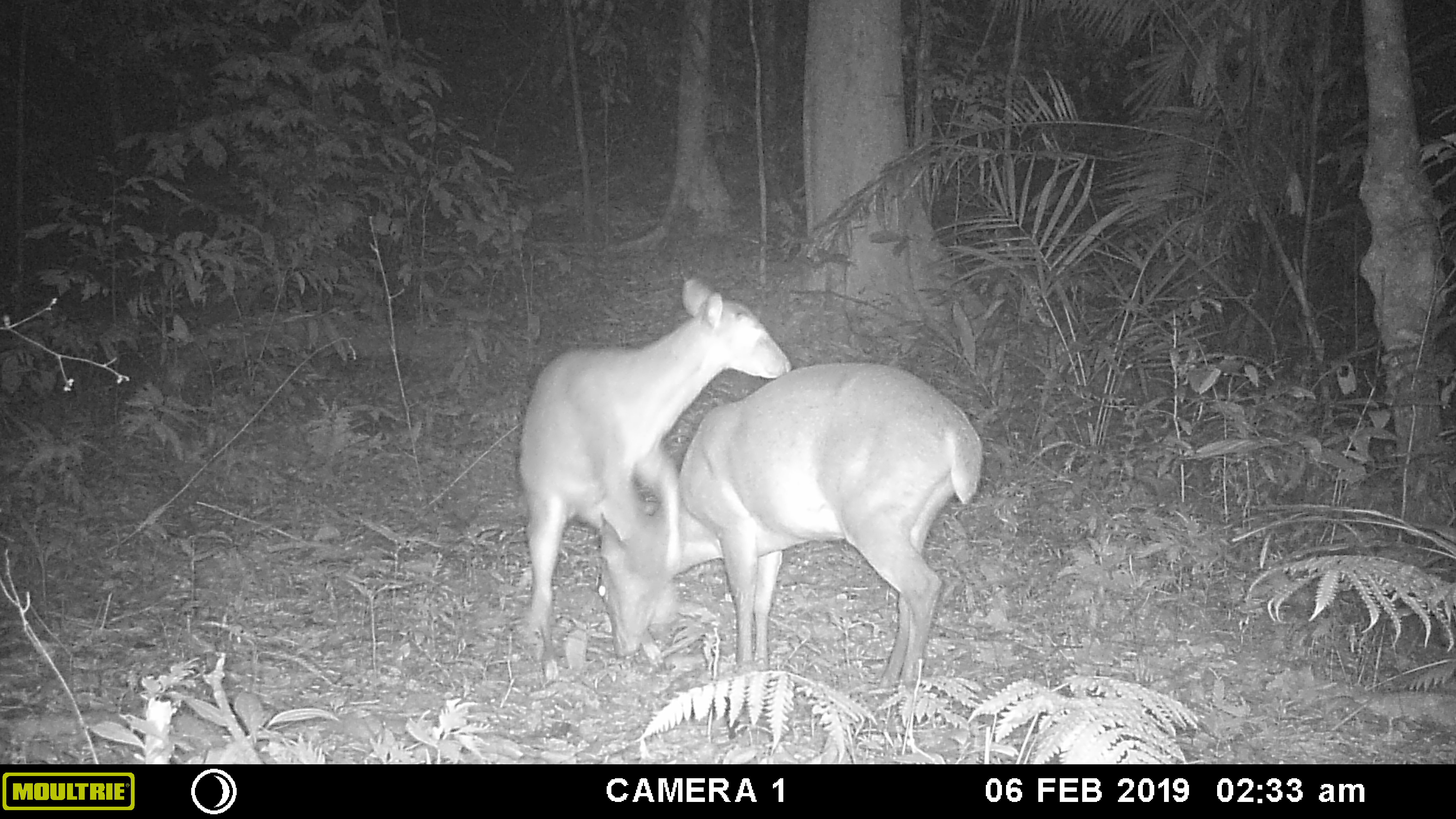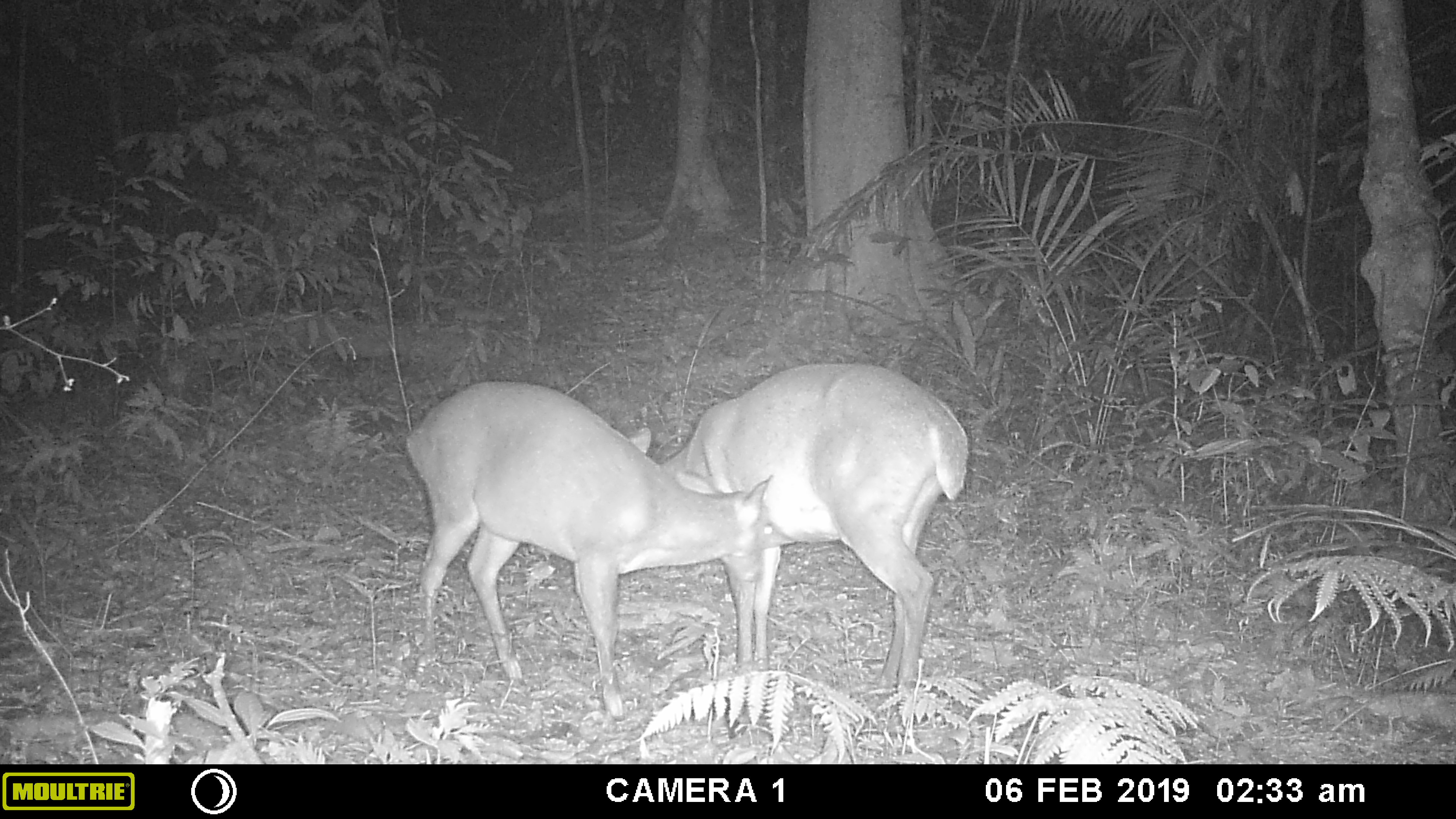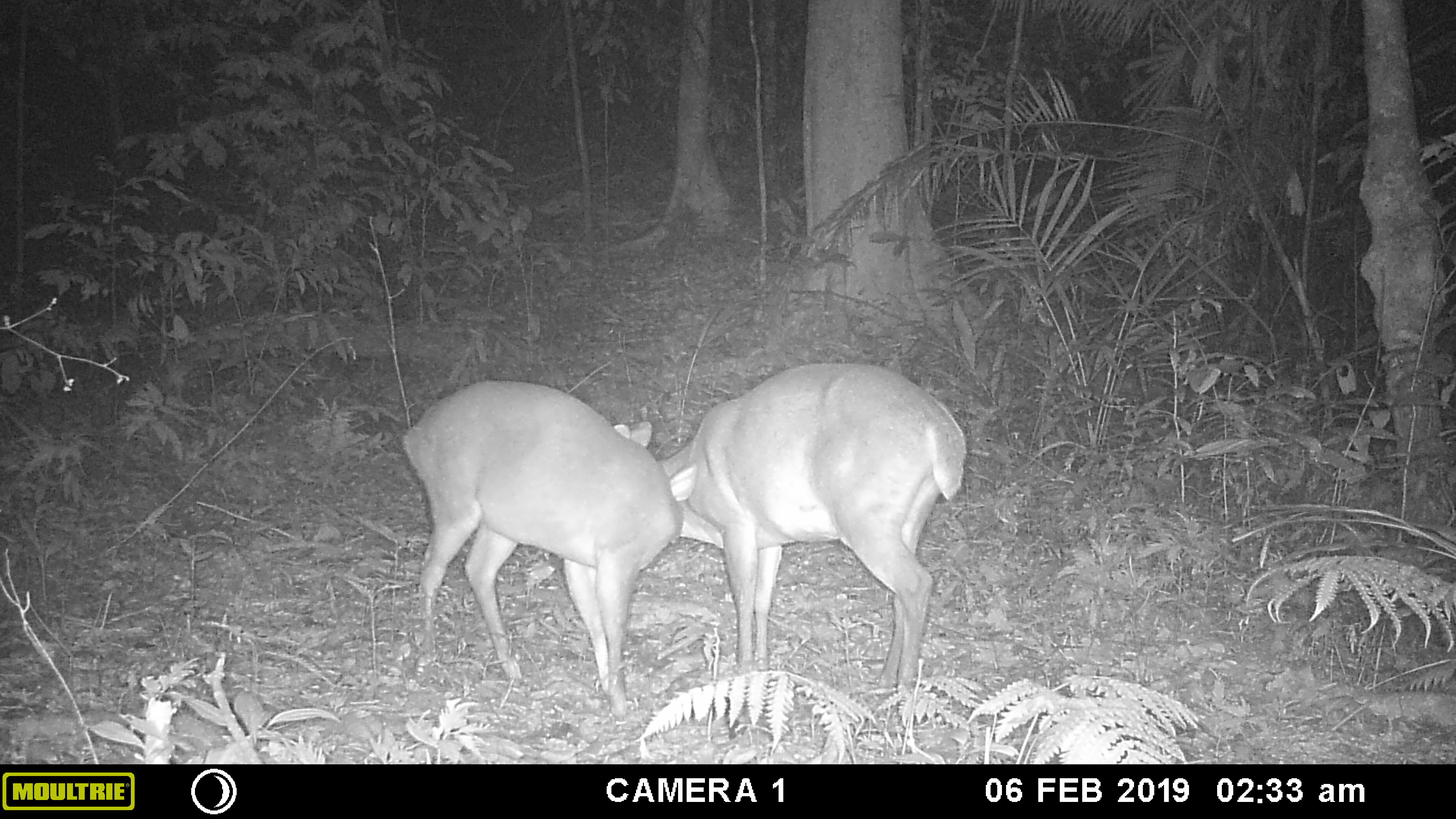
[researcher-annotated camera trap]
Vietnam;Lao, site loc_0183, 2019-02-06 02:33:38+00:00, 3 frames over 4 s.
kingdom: Animalia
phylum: Chordata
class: Mammalia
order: Artiodactyla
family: Cervidae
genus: Muntiacus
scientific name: Muntiacus vuquangensis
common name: large-antlered muntjac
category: large antlered muntjac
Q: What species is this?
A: Large antlered muntjac (large-antlered muntjac) (Muntiacus vuquangensis).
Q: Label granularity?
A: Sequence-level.